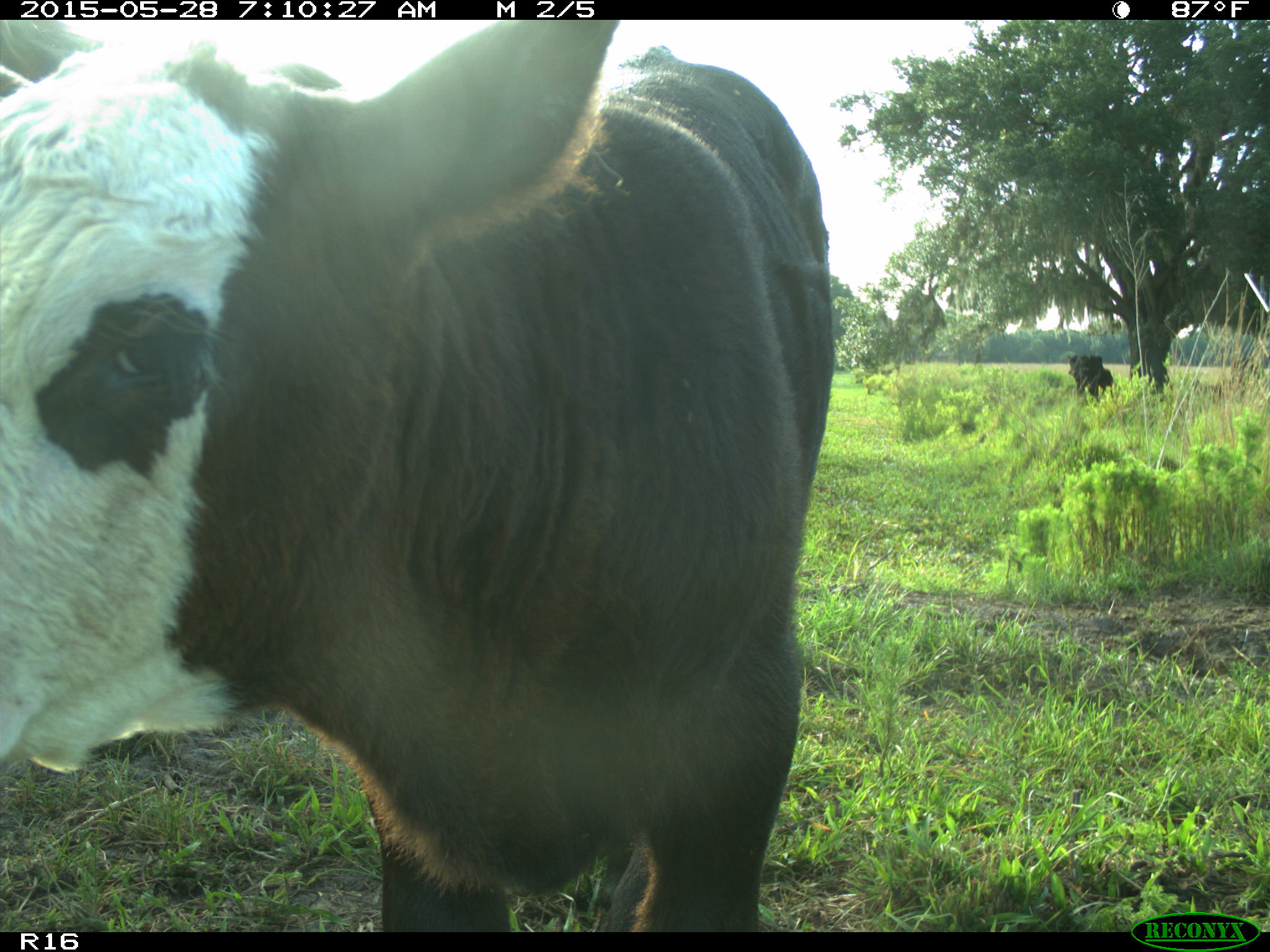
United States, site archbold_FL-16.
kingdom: Animalia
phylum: Chordata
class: Mammalia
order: Artiodactyla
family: Bovidae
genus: Bos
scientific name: Bos taurus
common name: domestic cow